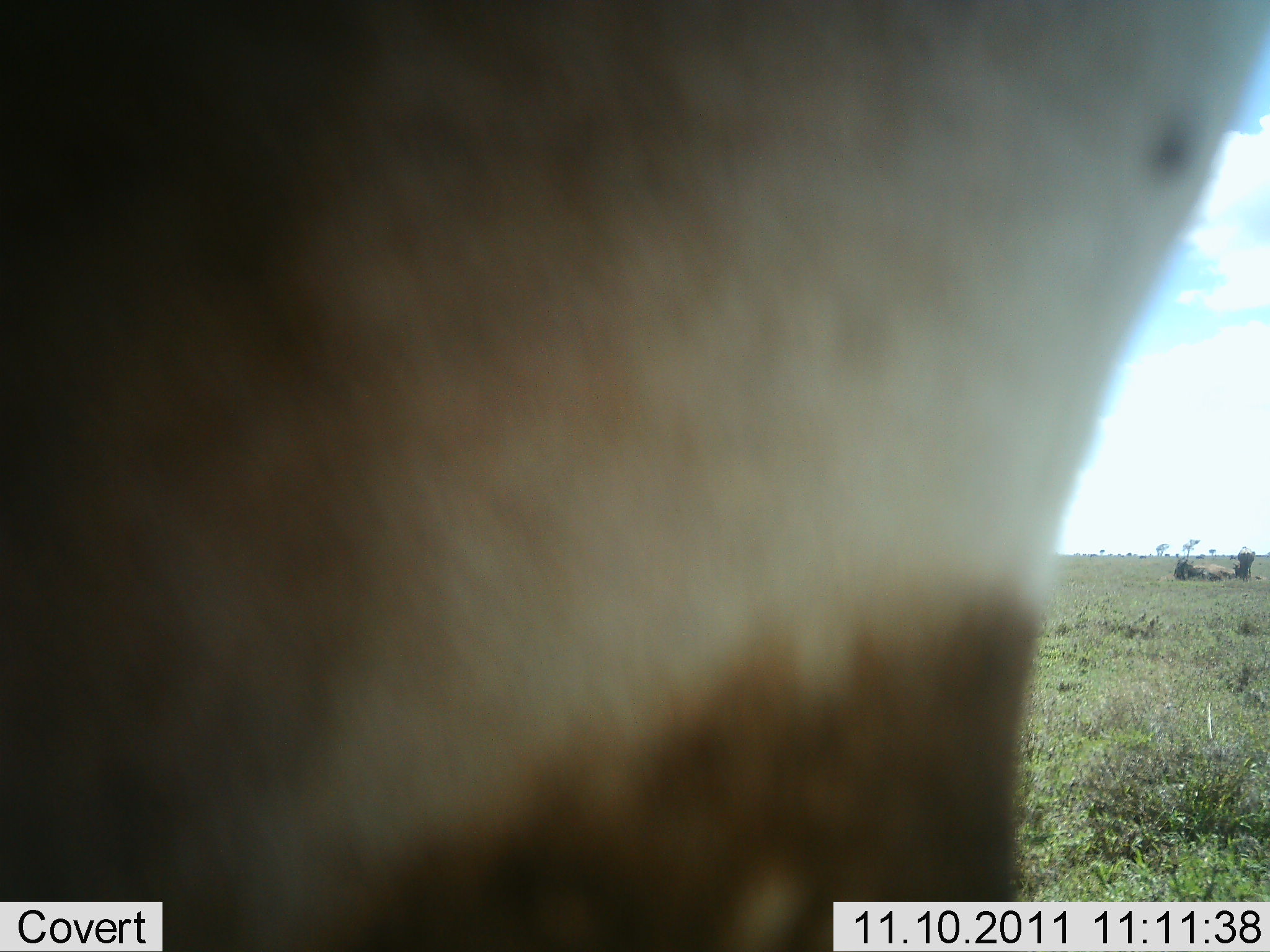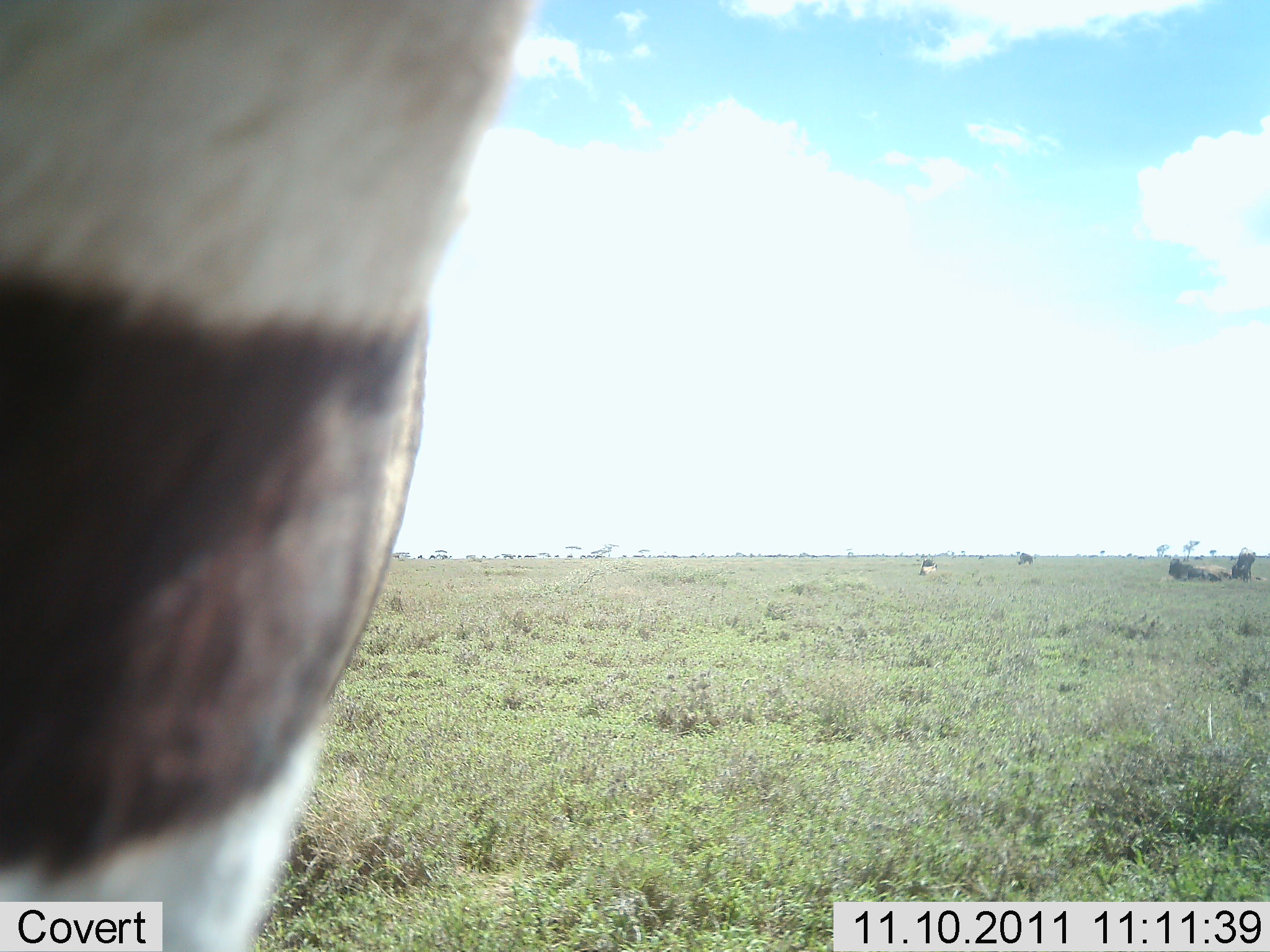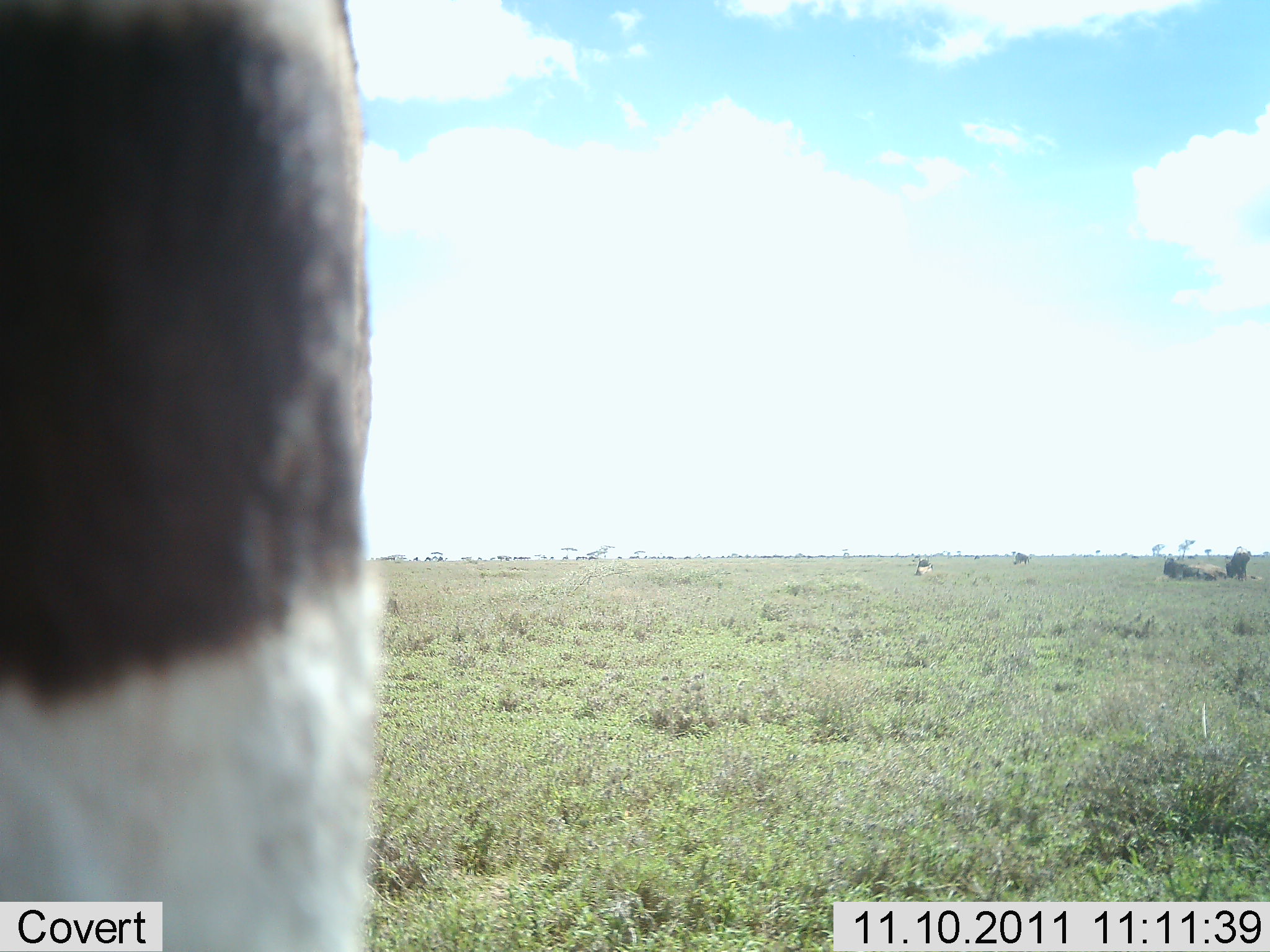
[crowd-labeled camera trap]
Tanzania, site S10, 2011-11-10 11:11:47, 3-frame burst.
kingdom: Animalia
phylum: Chordata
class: Mammalia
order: Perissodactyla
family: Equidae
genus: Equus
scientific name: Equus quagga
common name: plains zebra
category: zebra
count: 1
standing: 50%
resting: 0%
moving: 42%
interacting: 8%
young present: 0%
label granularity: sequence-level